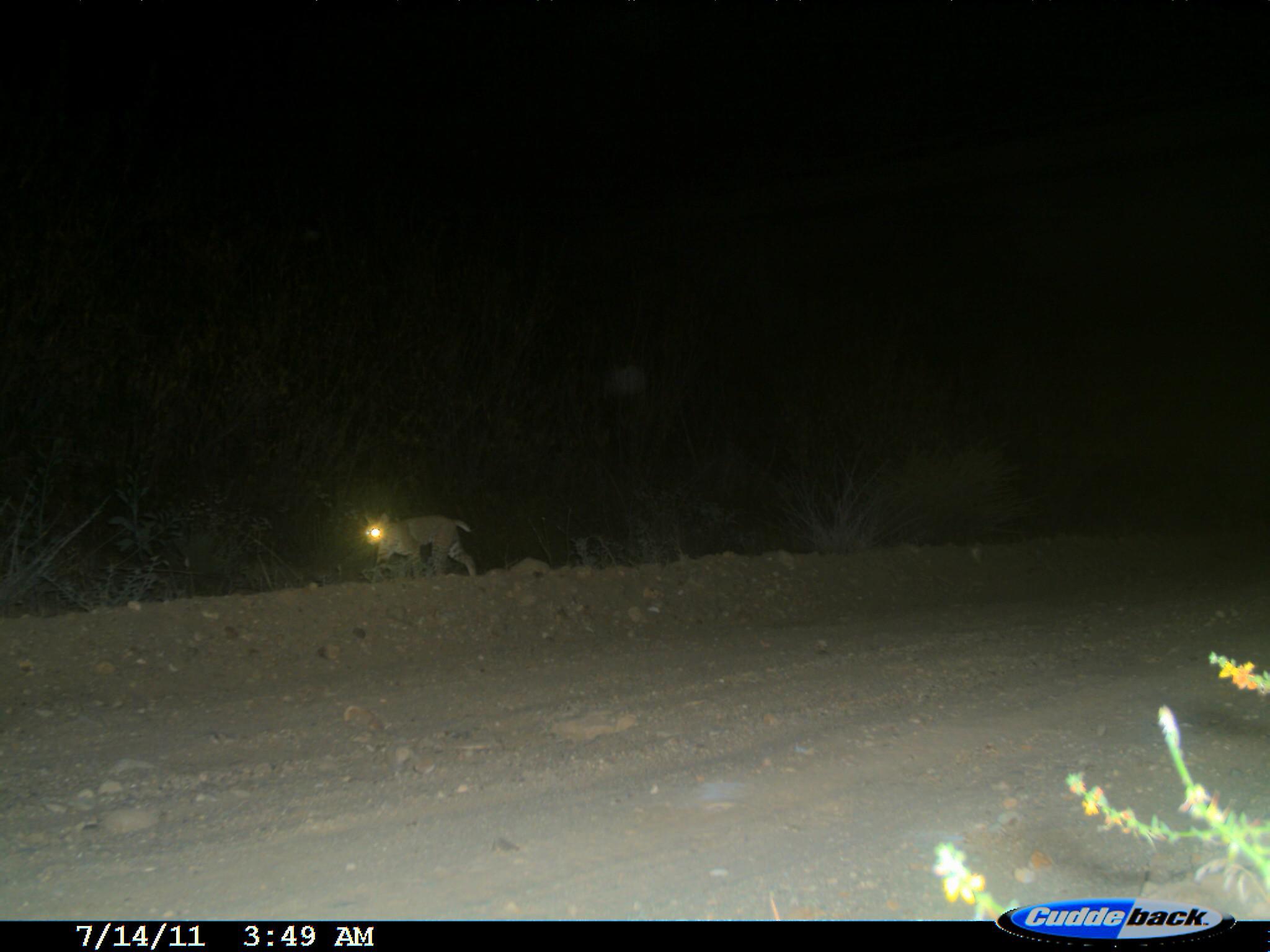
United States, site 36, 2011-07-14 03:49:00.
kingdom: Animalia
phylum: Chordata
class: Mammalia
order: Carnivora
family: Felidae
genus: Lynx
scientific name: Lynx rufus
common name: bobcat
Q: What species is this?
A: Bobcat (Lynx rufus).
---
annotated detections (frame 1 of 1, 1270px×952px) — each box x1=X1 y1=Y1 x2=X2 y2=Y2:
bobcat: x1=361 y1=511 x2=479 y2=583